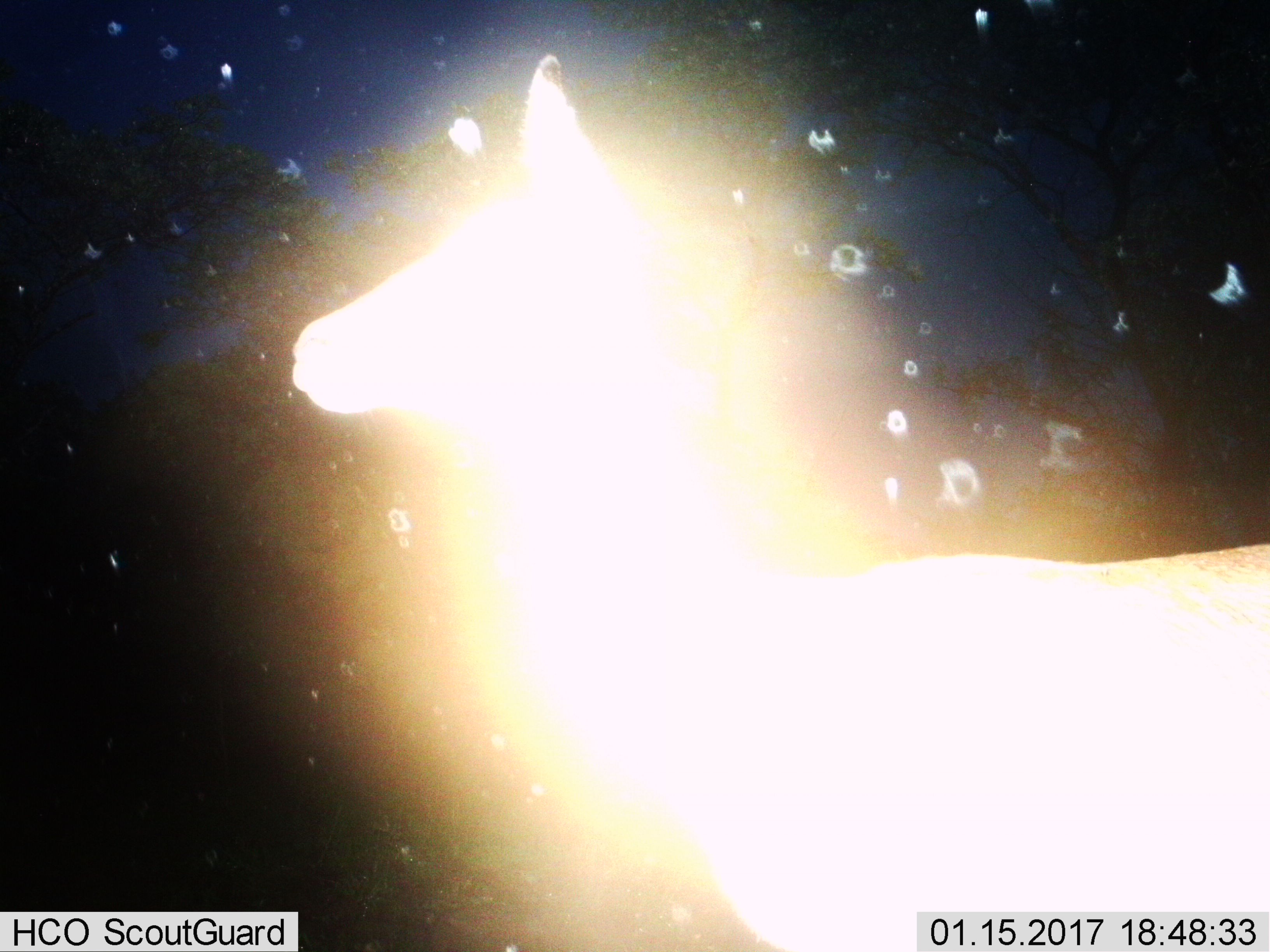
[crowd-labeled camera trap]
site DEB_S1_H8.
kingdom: Animalia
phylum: Chordata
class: Mammalia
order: Artiodactyla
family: Bovidae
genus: Aepyceros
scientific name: Aepyceros melampus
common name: impala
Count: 1.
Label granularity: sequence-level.